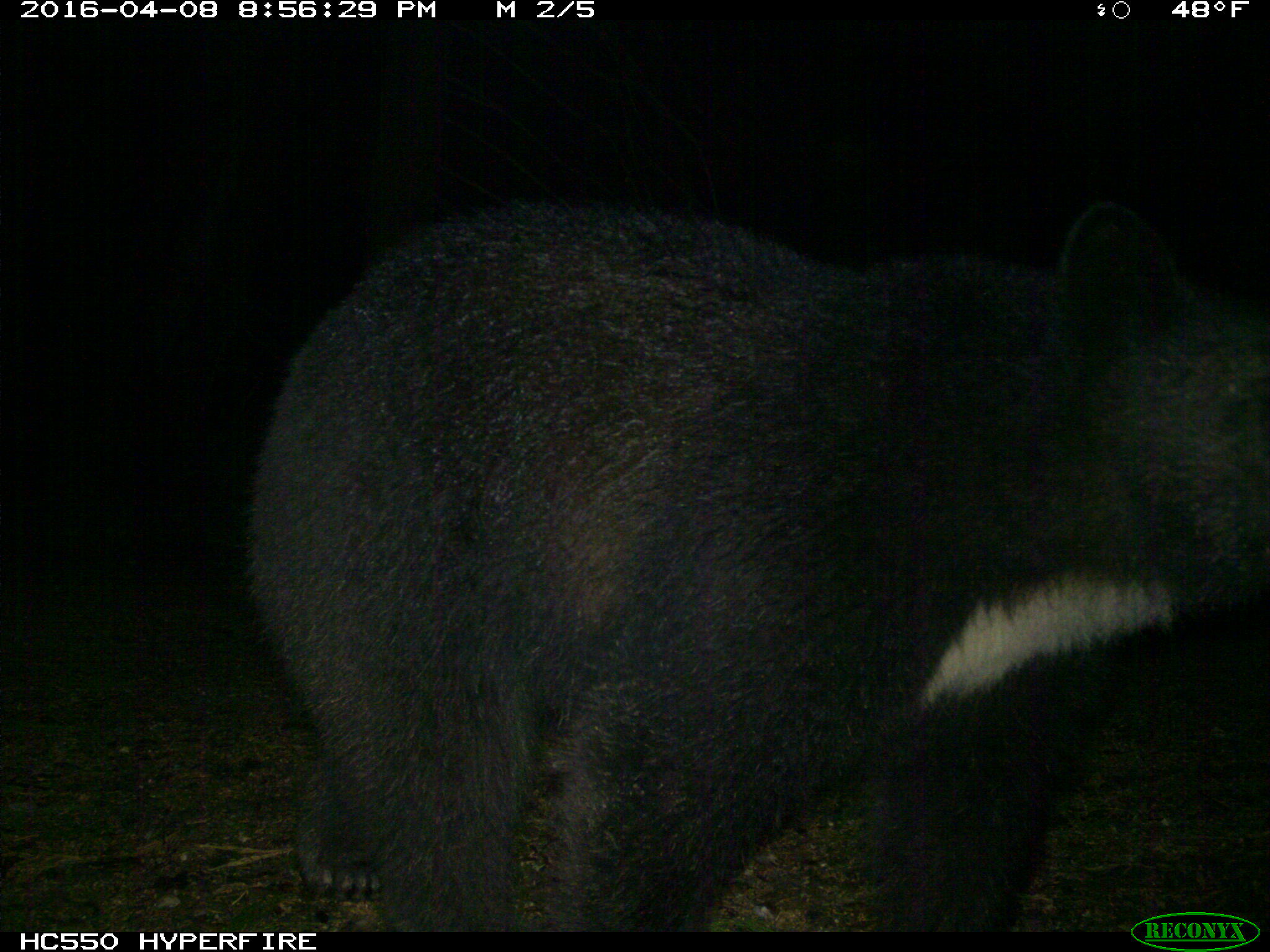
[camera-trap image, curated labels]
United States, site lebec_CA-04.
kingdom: Animalia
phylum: Chordata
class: Mammalia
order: Carnivora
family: Ursidae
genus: Ursus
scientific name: Ursus americanus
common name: american black bear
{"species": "Ursus americanus (american black bear)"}